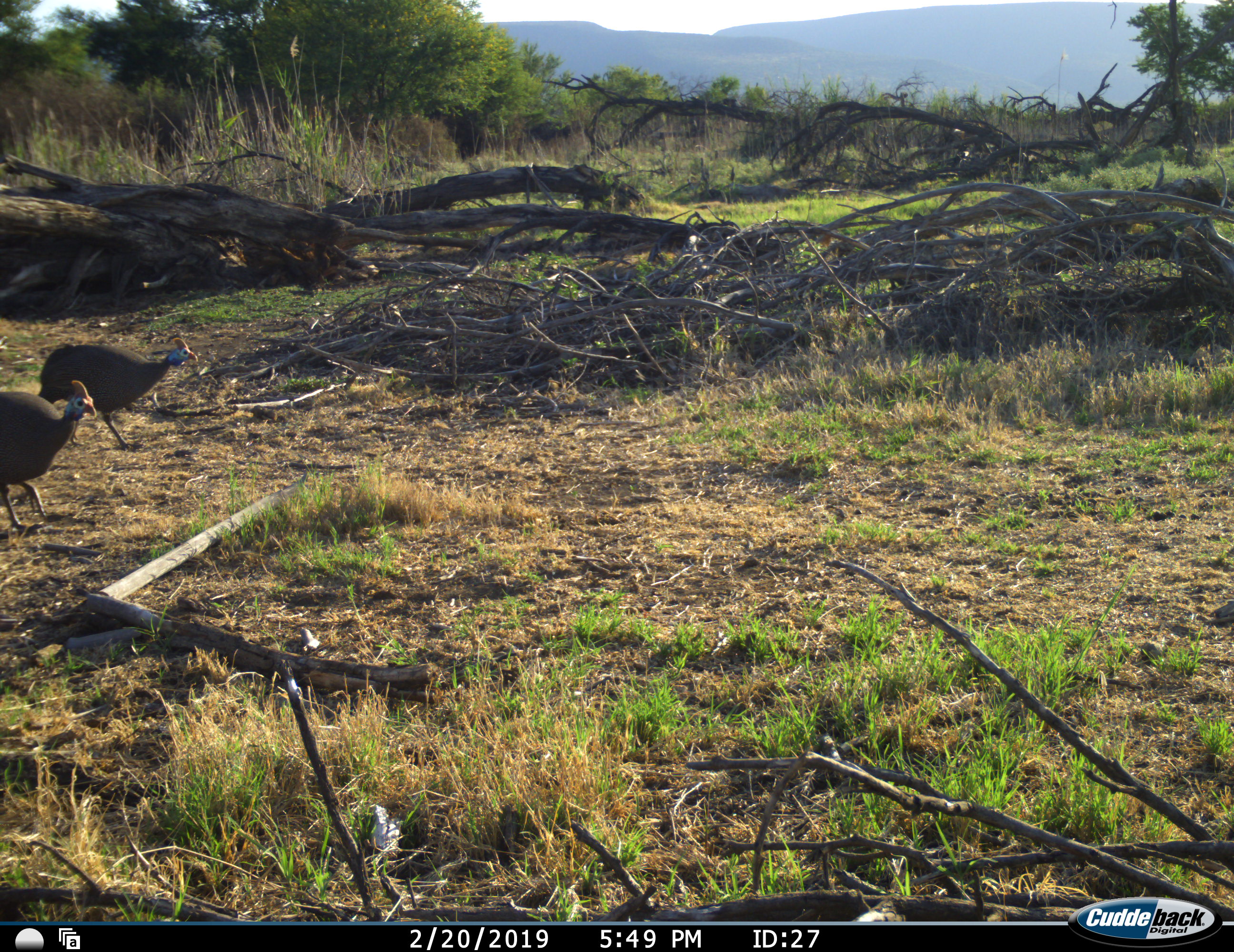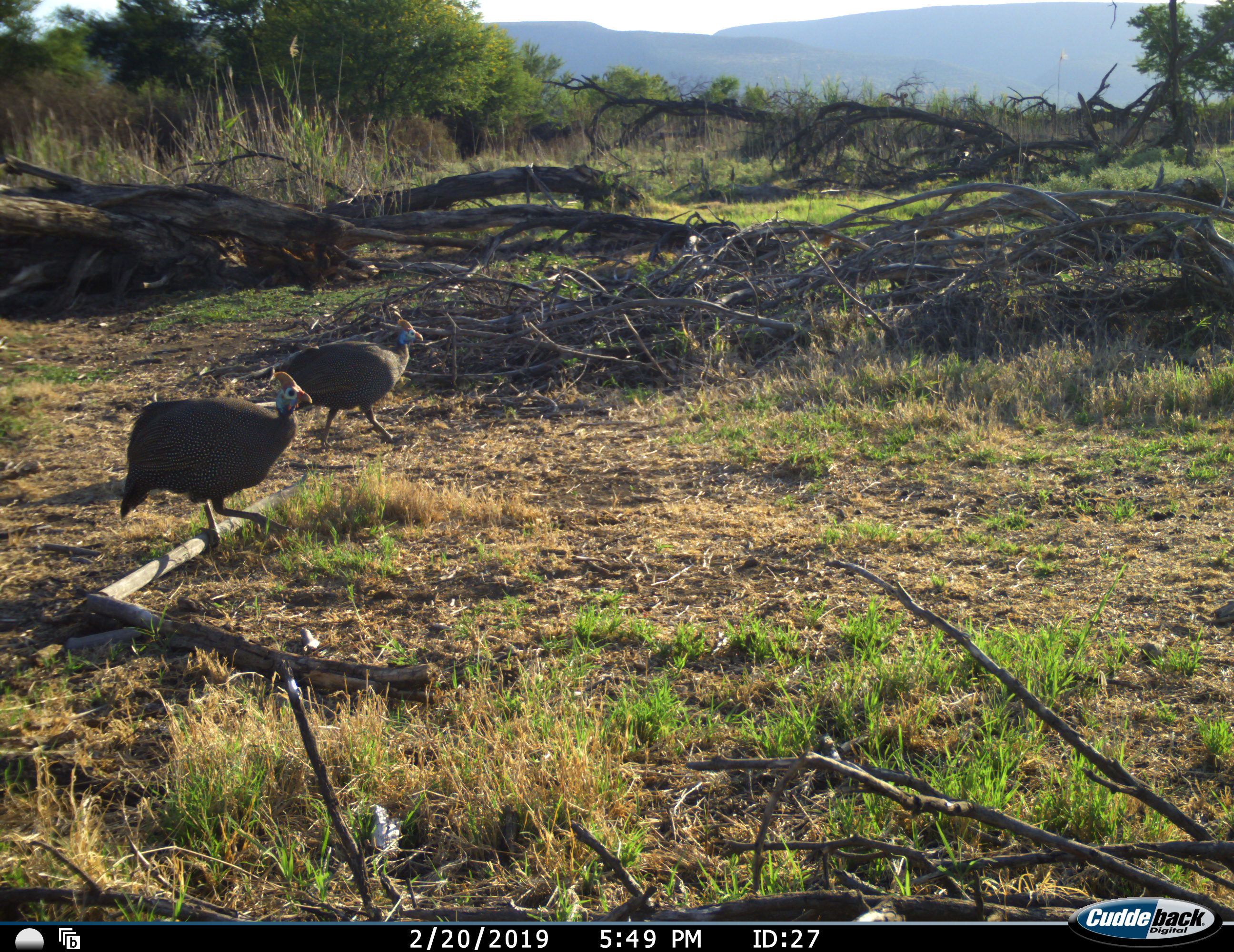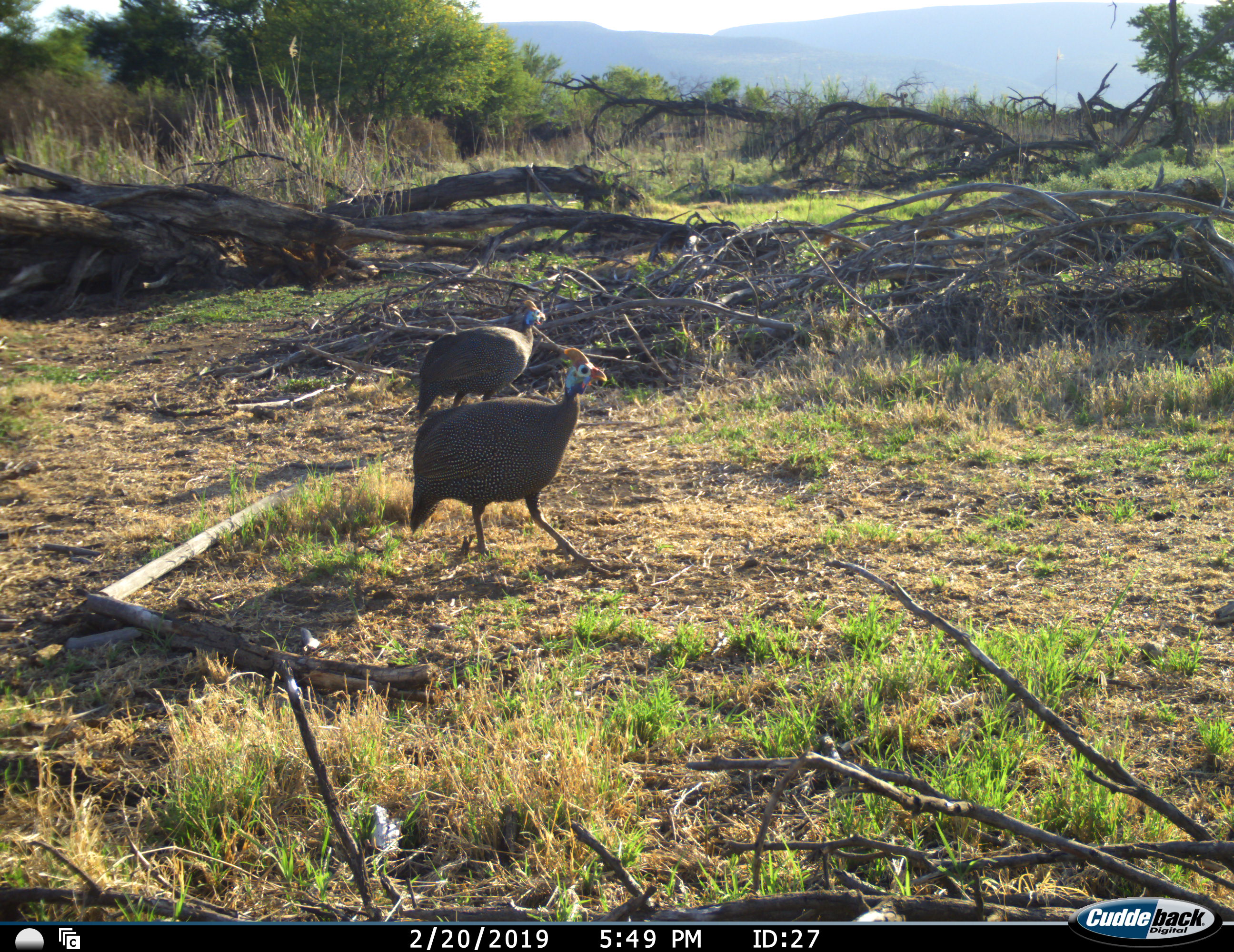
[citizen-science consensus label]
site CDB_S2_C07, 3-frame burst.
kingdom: Animalia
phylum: Chordata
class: Aves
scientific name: Aves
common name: bird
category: birdother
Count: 2.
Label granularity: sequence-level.